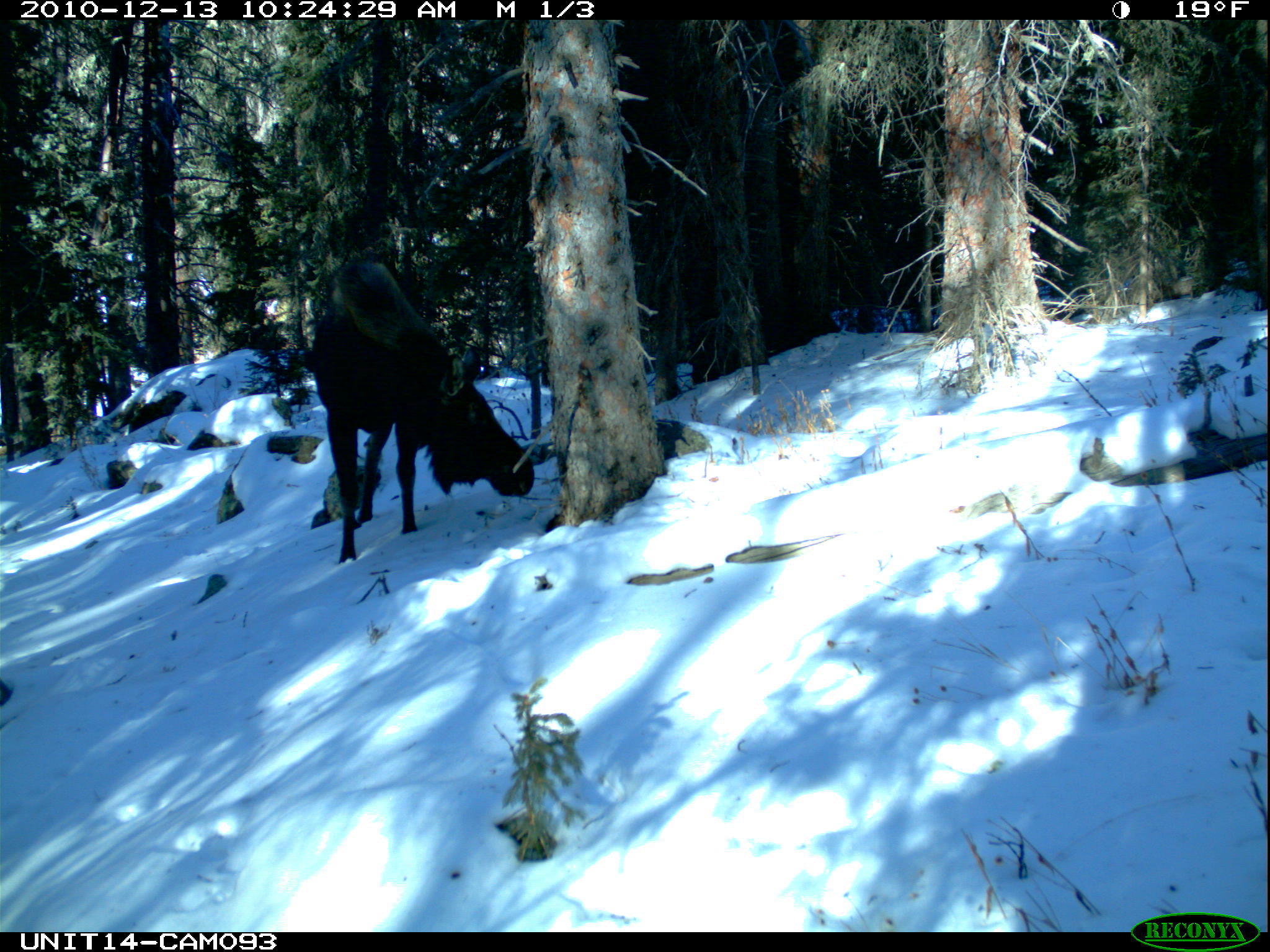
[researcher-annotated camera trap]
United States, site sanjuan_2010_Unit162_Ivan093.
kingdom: Animalia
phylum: Chordata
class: Mammalia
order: Artiodactyla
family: Cervidae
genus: Alces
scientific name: Alces alces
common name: moose